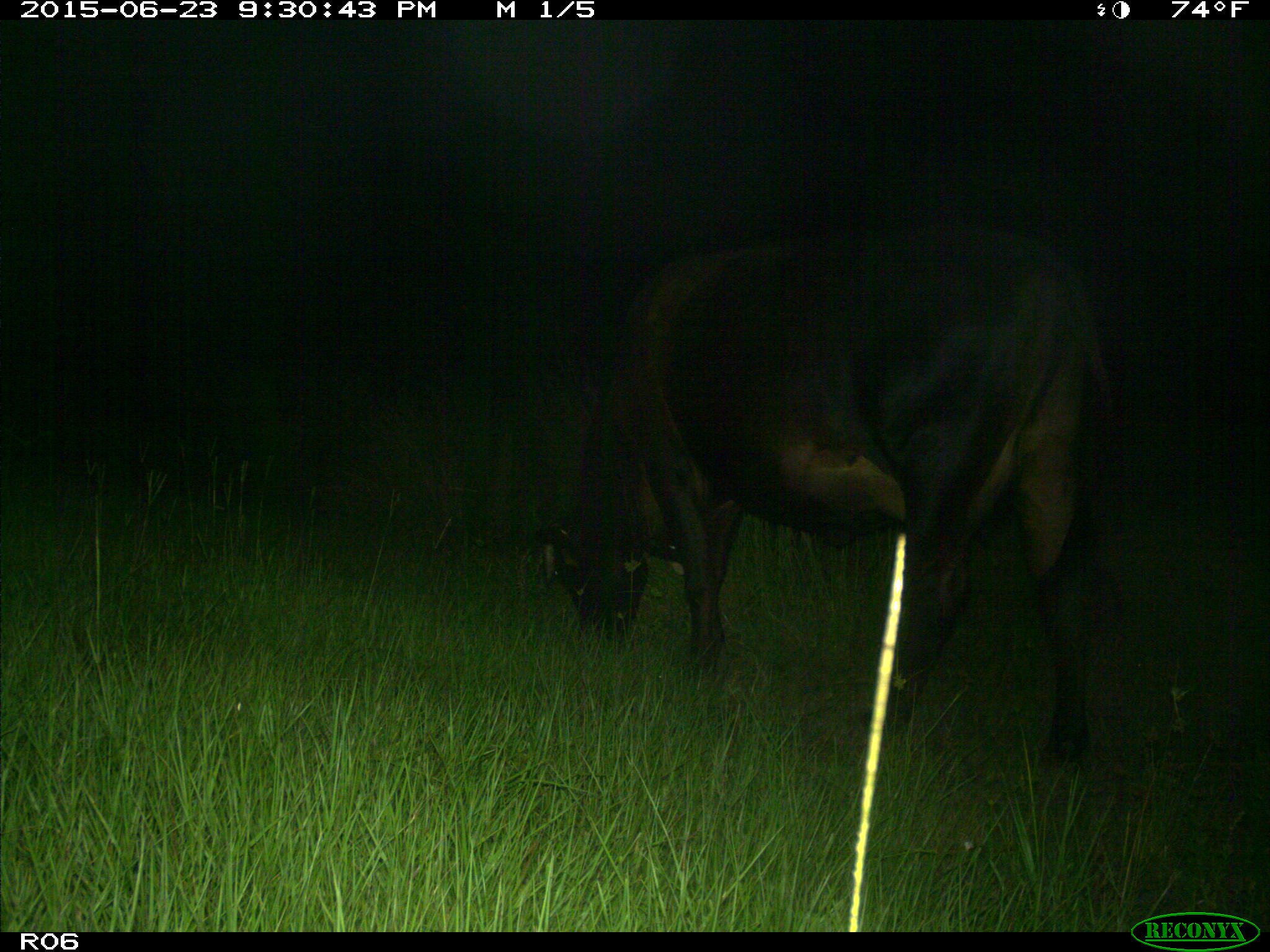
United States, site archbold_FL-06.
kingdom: Animalia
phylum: Chordata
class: Mammalia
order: Artiodactyla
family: Bovidae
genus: Bos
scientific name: Bos taurus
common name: domestic cow